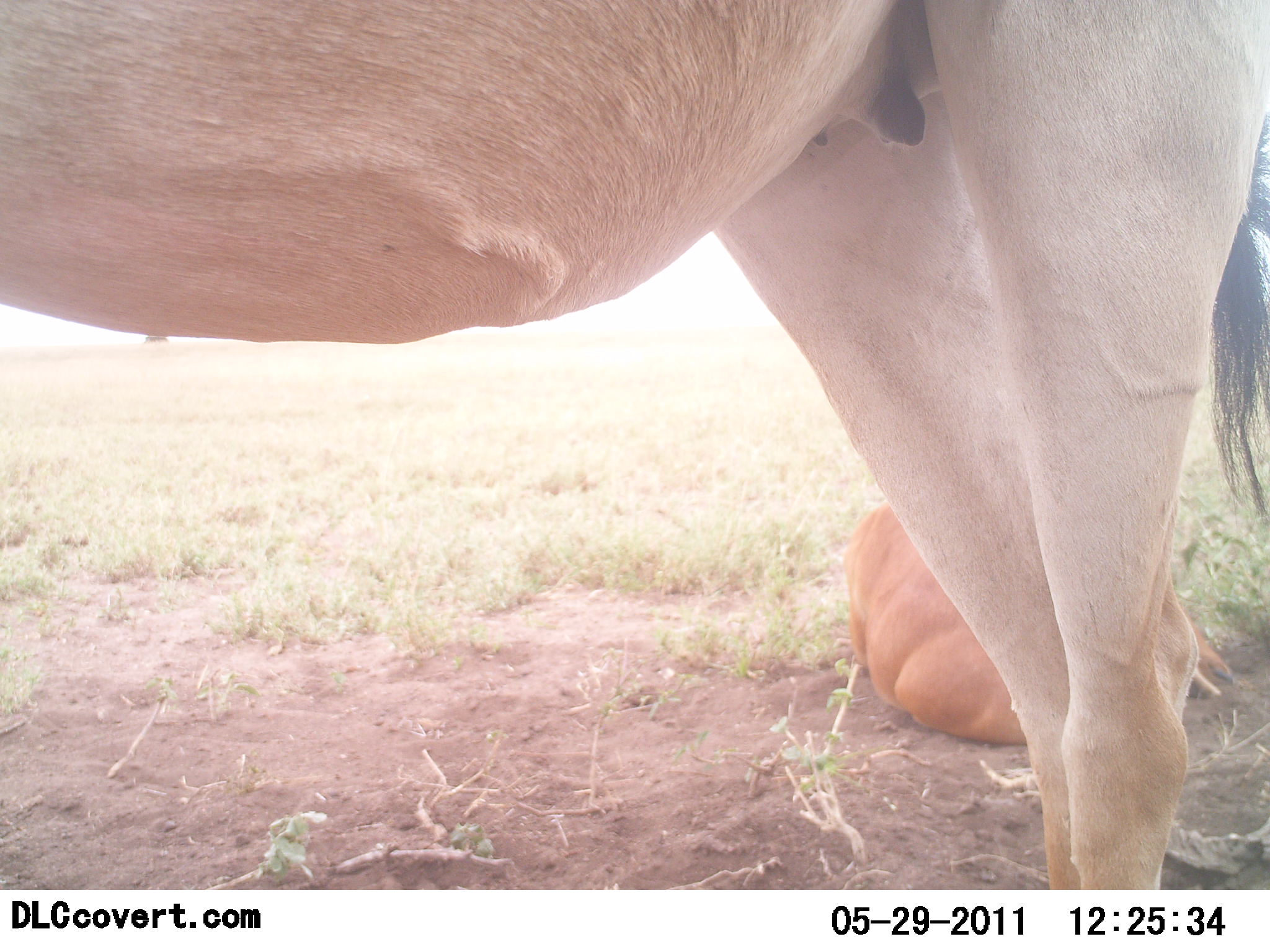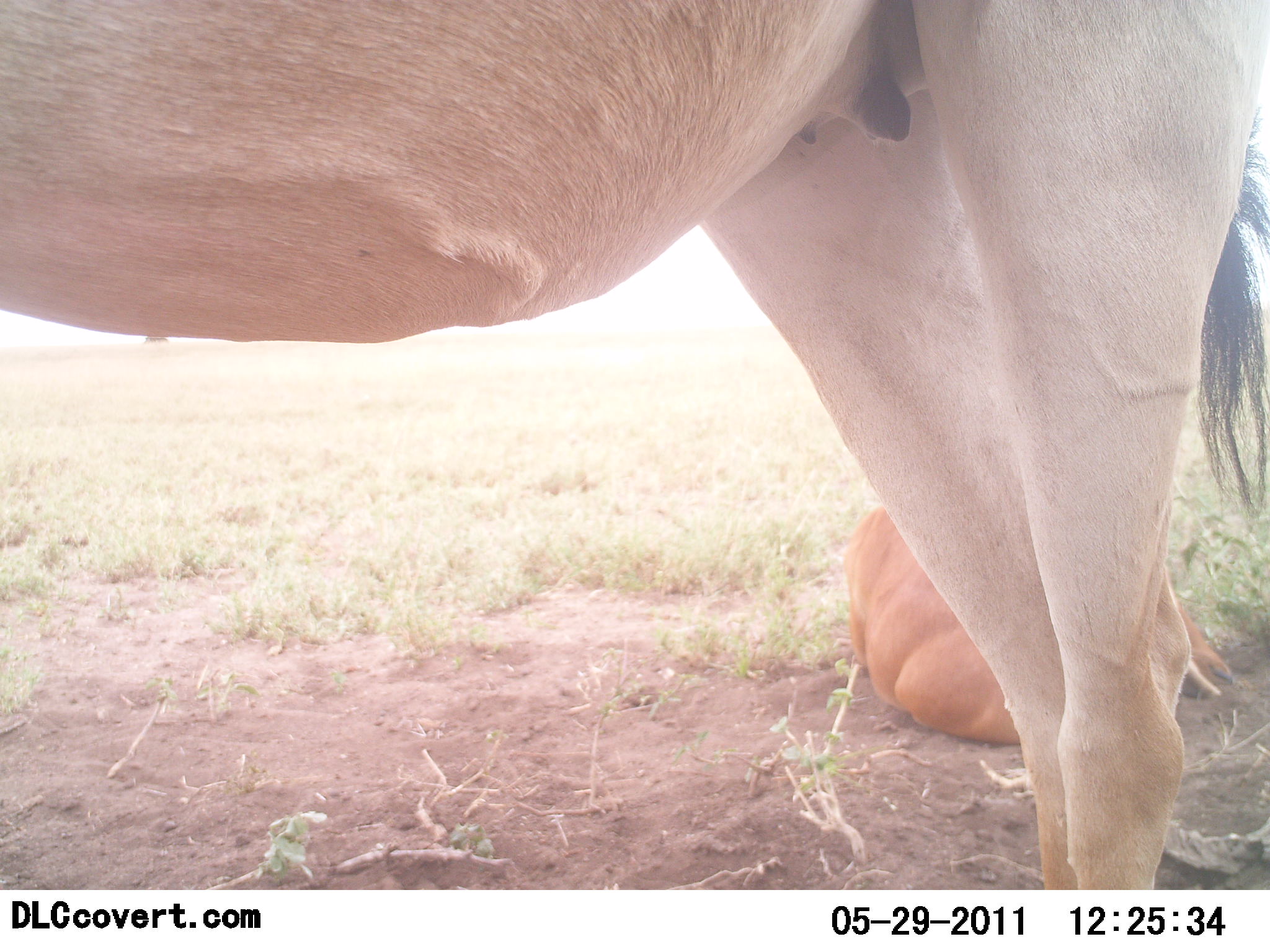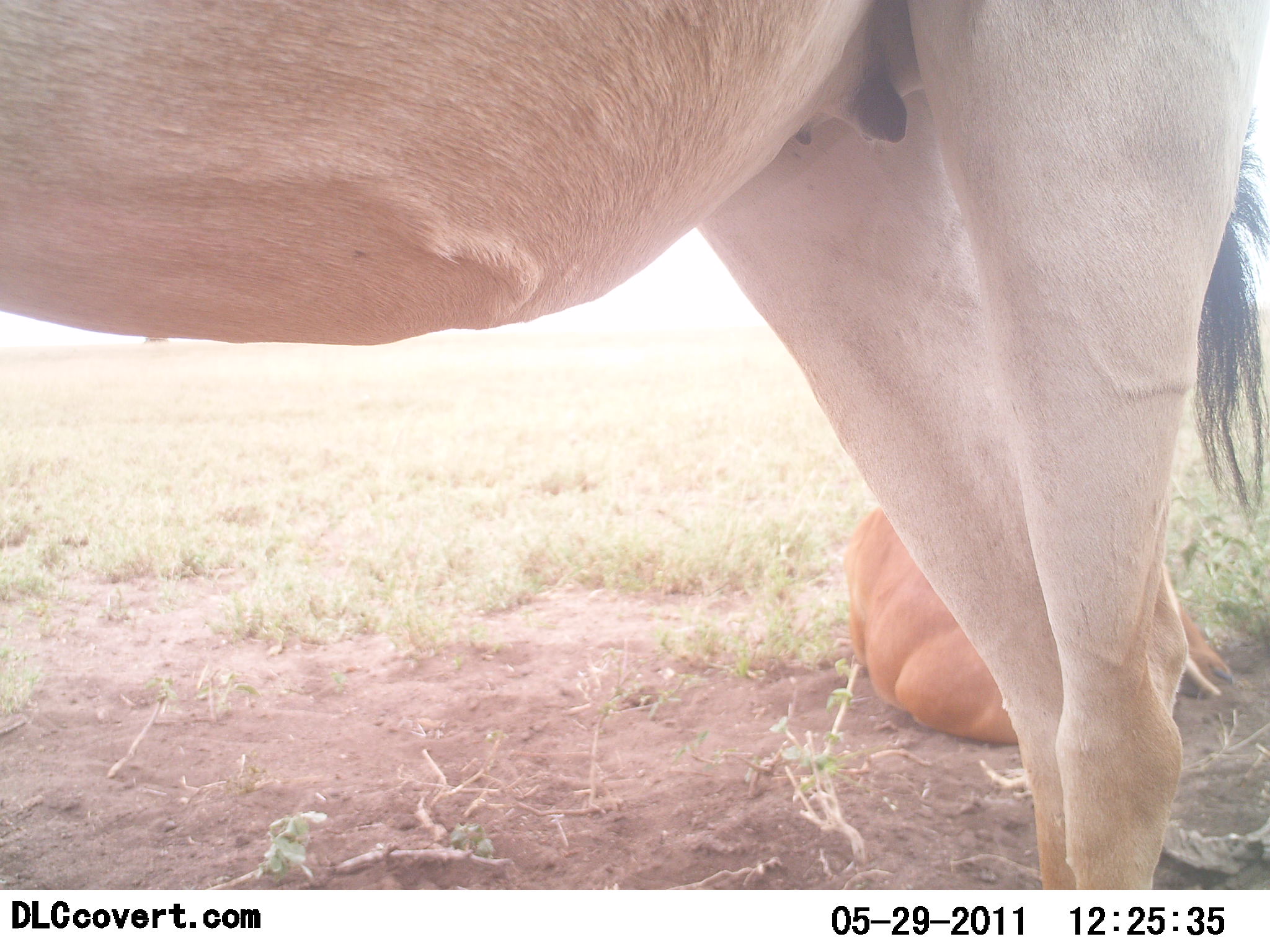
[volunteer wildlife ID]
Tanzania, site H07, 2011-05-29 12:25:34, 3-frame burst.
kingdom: Animalia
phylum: Chordata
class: Mammalia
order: Artiodactyla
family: Bovidae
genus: Alcelaphus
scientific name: Alcelaphus buselaphus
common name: hartebeest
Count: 2.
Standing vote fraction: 91%.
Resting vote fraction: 100%.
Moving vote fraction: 0%.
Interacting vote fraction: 0%.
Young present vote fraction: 27%.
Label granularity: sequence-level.